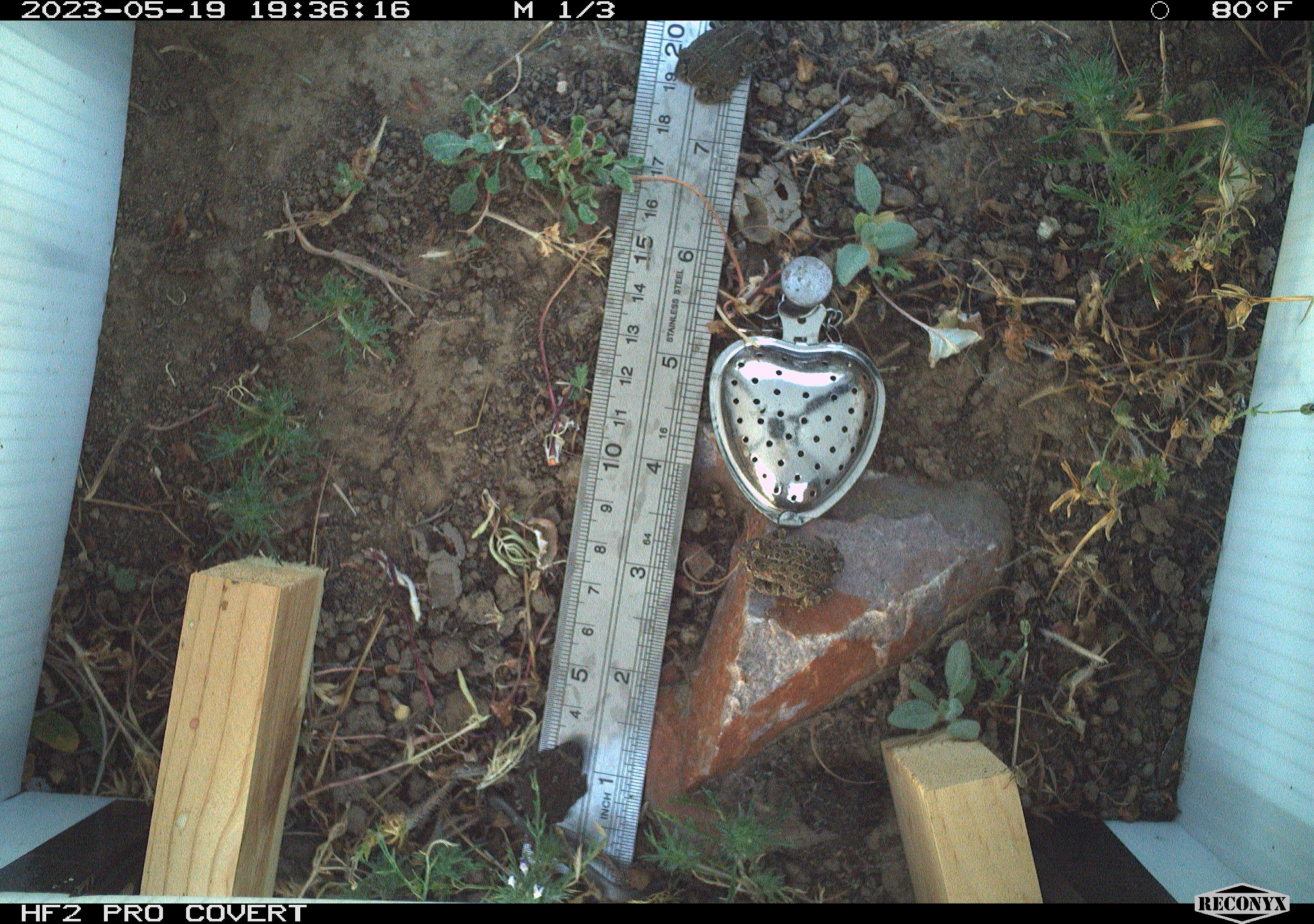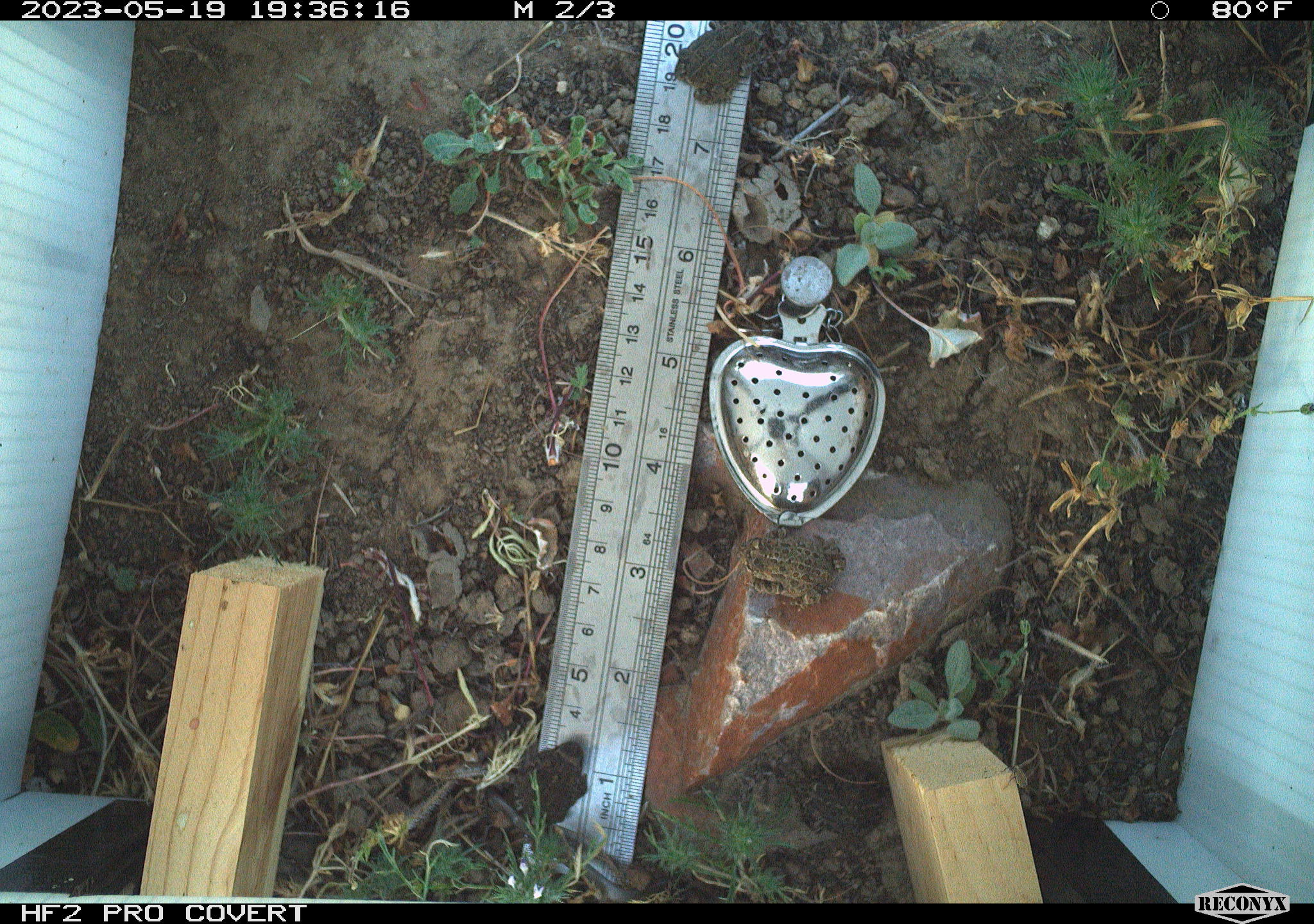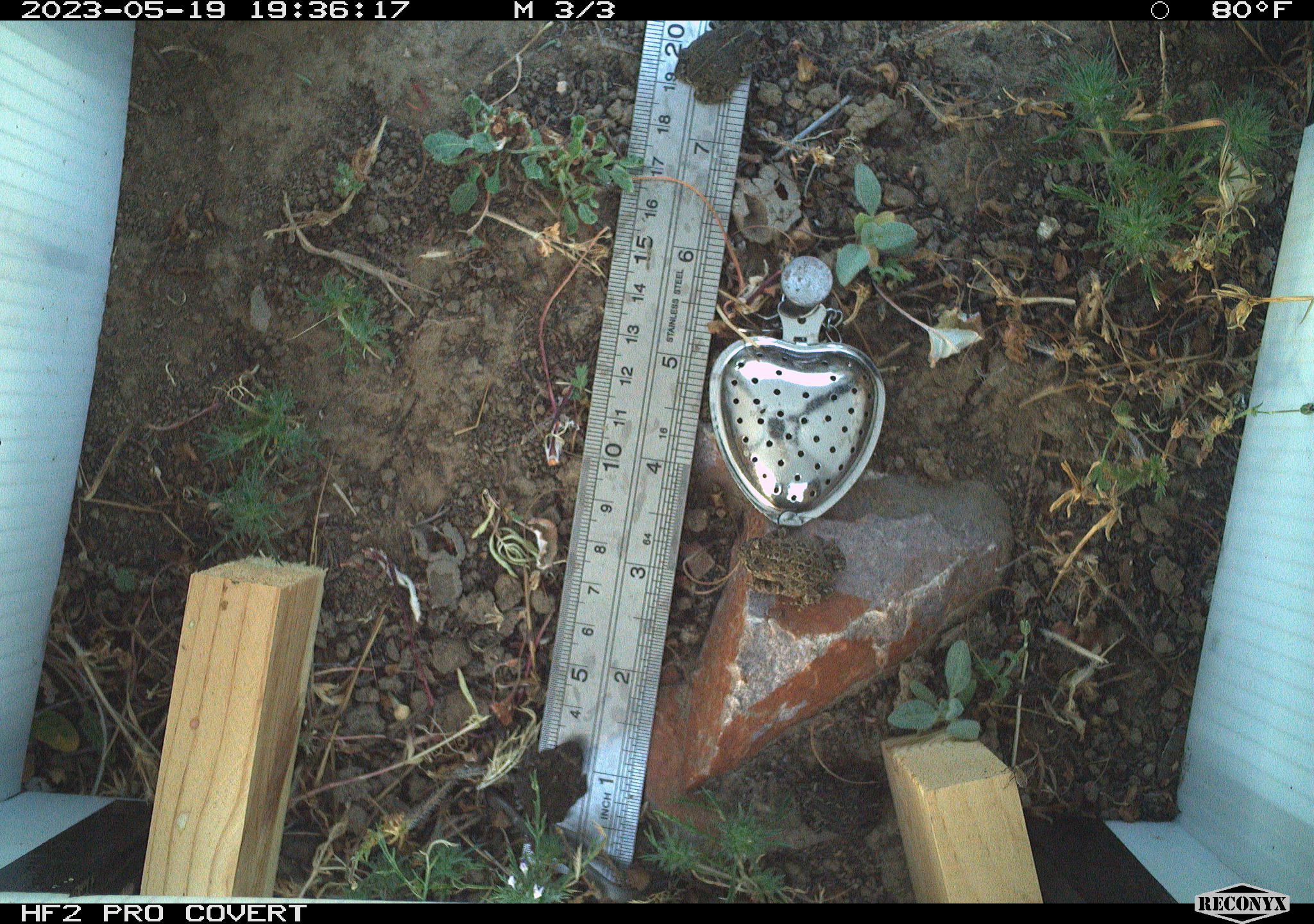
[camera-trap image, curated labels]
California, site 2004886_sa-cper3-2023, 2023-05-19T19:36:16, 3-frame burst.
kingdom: Animalia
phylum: Chordata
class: Amphibia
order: Anura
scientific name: Anura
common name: frogs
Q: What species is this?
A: Frogs (Anura).